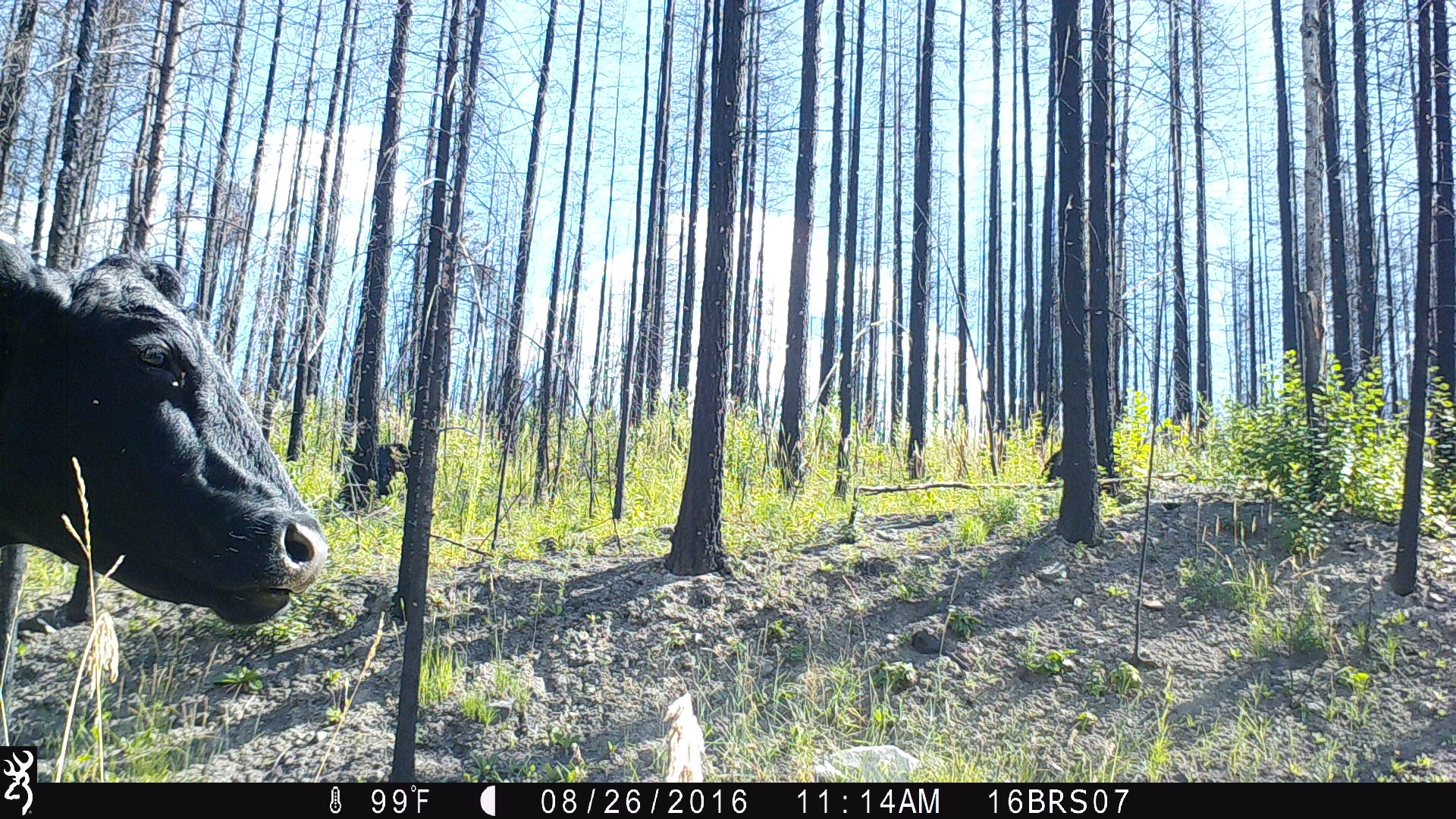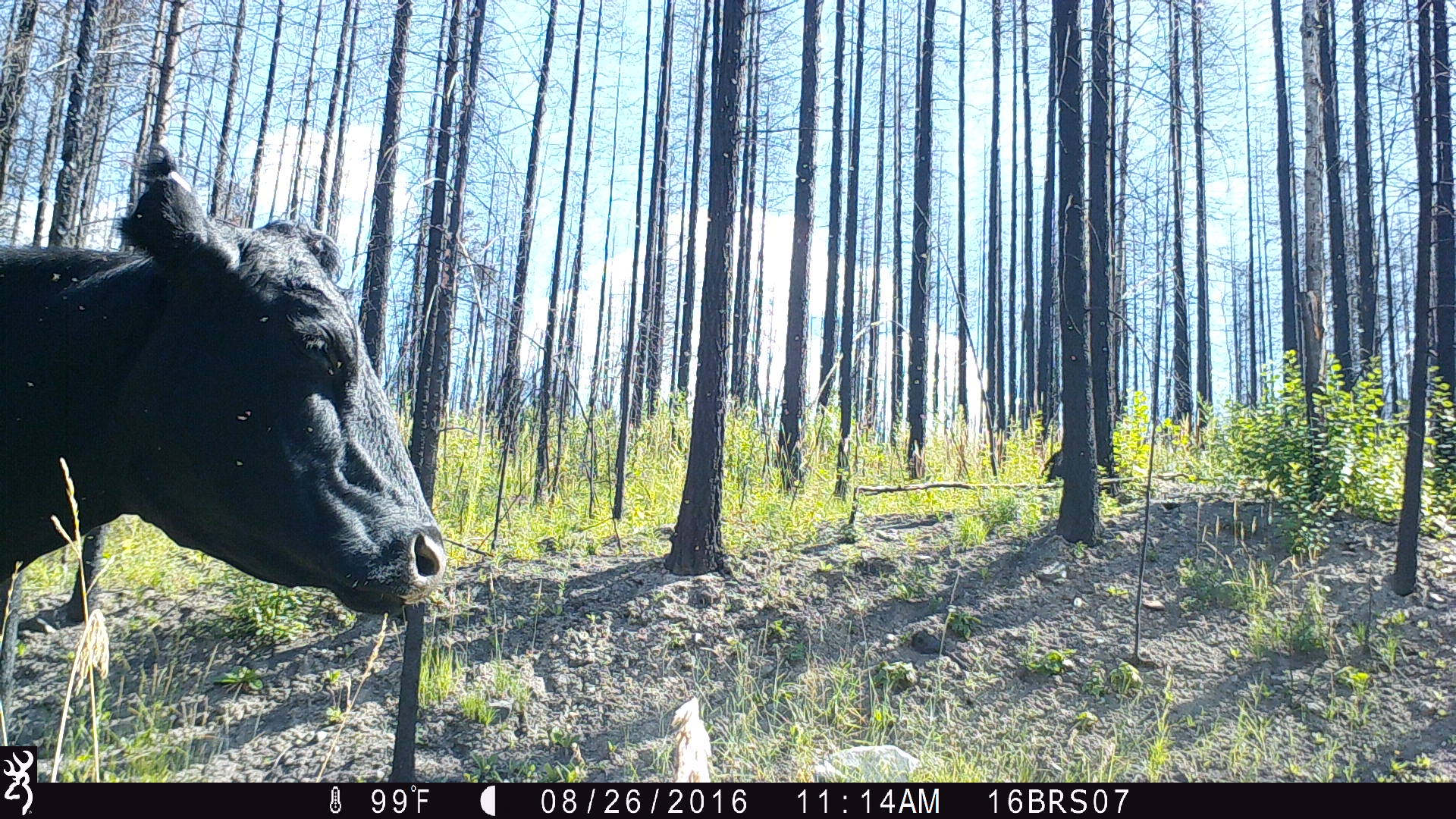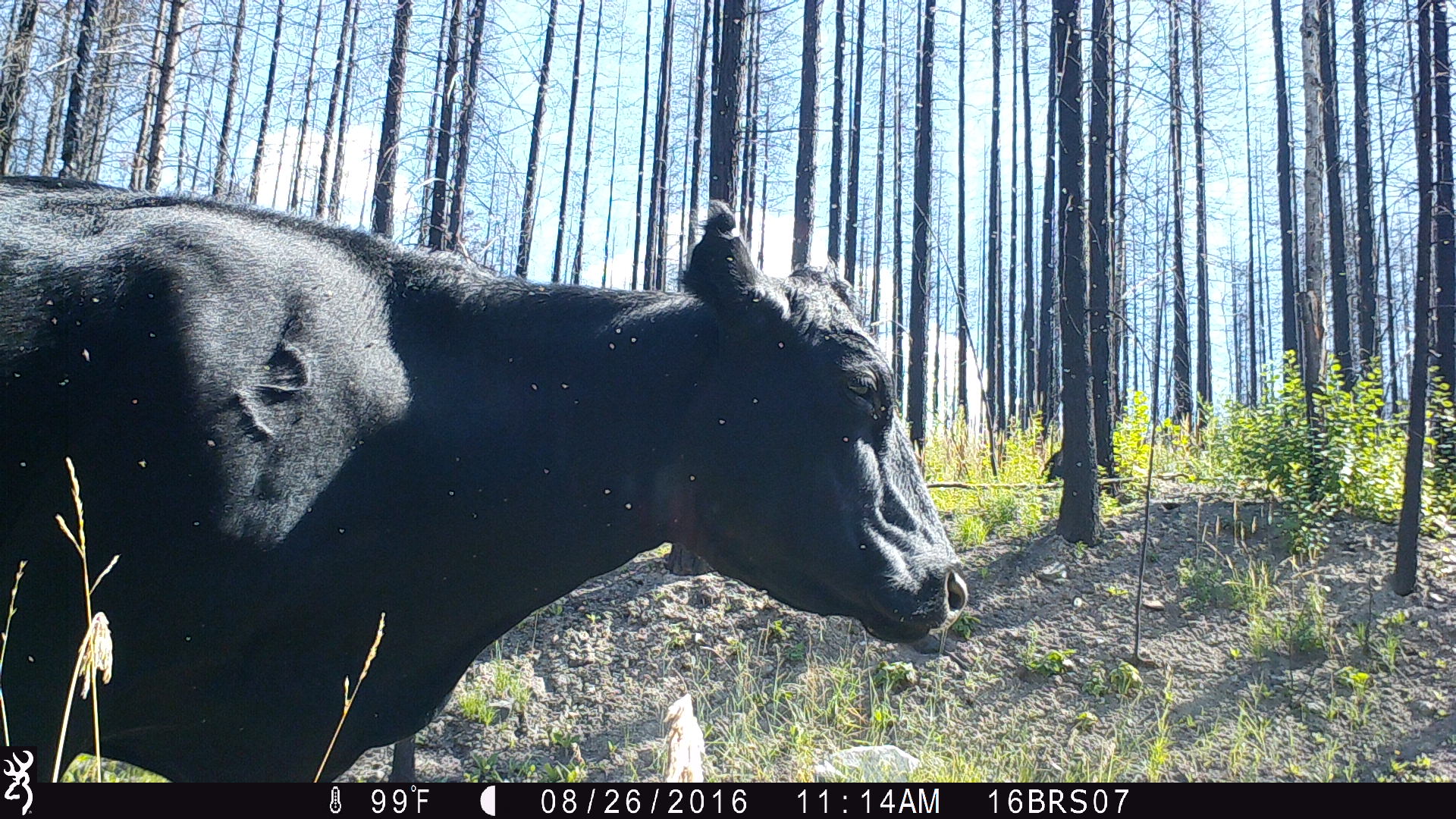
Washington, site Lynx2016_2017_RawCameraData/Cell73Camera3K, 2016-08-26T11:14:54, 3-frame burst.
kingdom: Animalia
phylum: Chordata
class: Mammalia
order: Artiodactyla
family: Bovidae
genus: Bos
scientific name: Bos taurus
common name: domestic cattle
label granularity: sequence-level